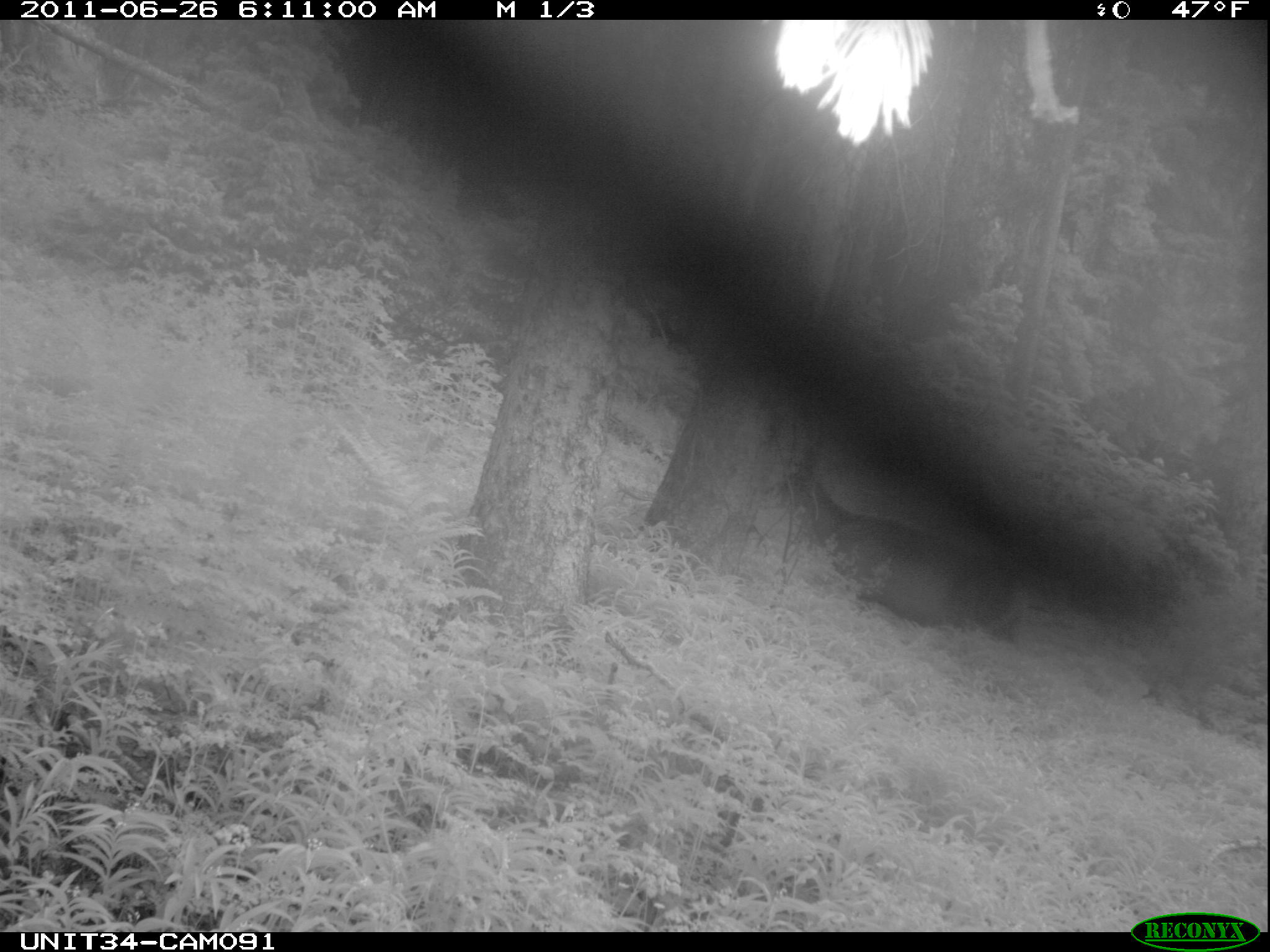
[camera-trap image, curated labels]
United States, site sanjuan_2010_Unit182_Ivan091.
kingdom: Animalia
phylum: Chordata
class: Mammalia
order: Artiodactyla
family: Cervidae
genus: Odocoileus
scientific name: Odocoileus hemionus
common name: mule deer